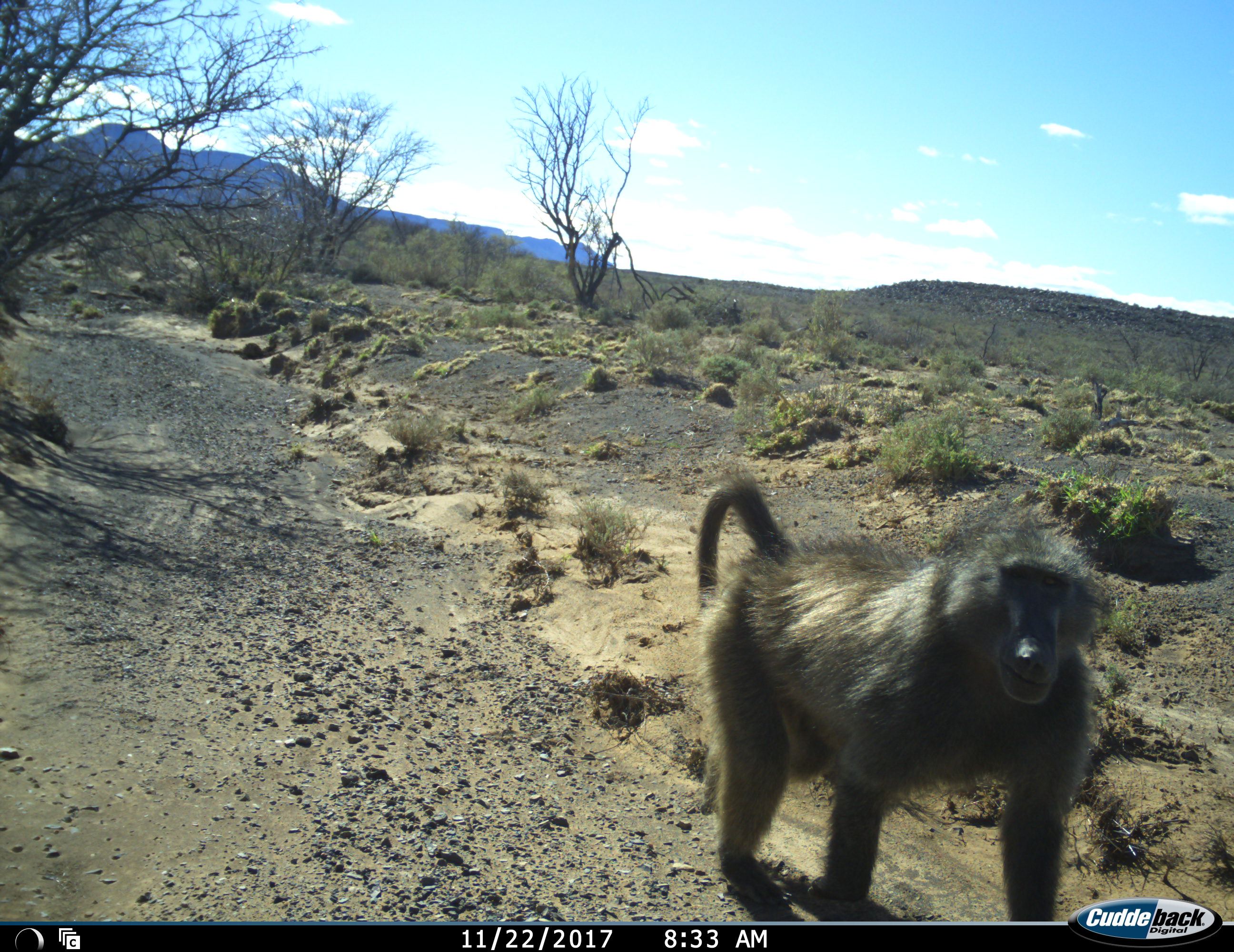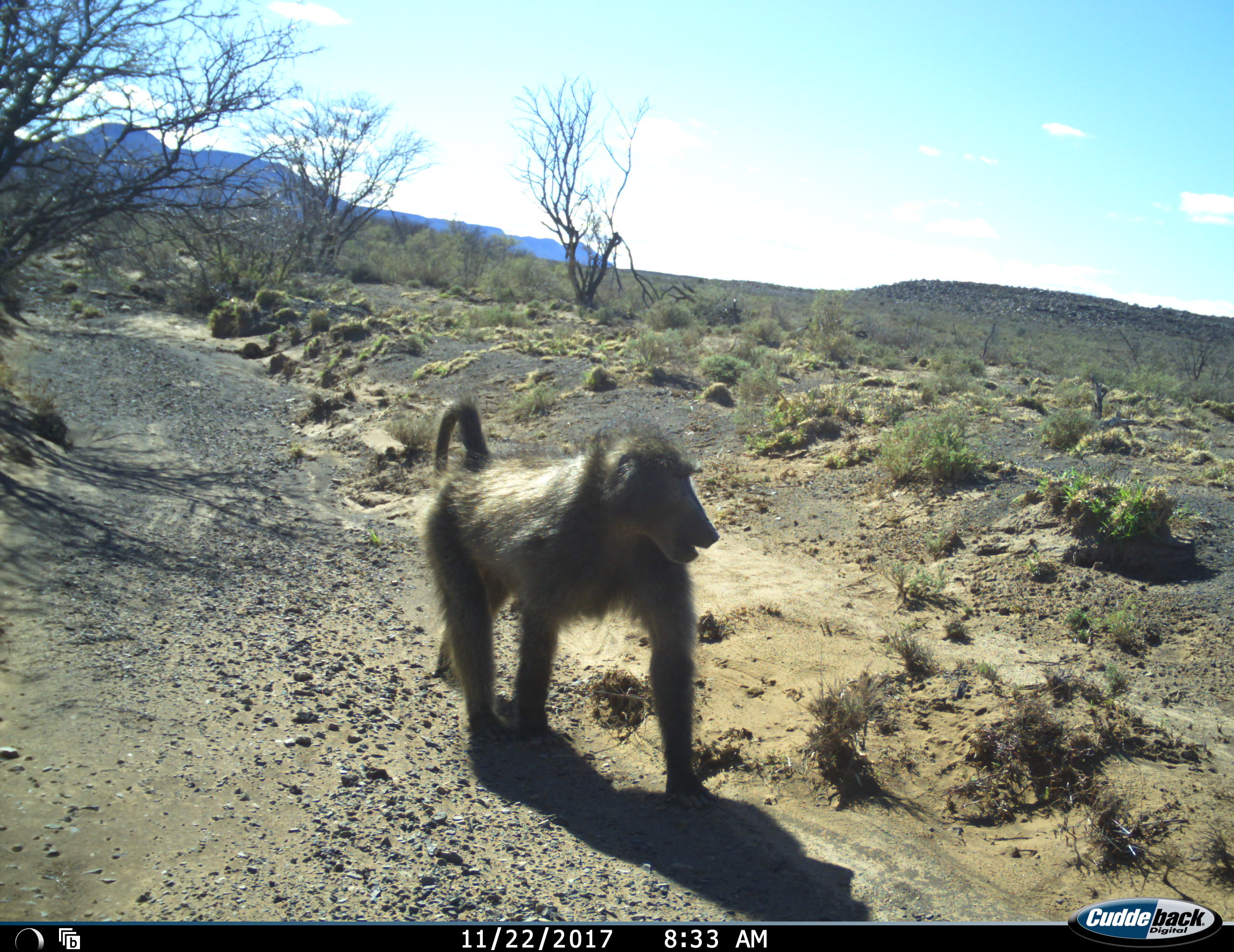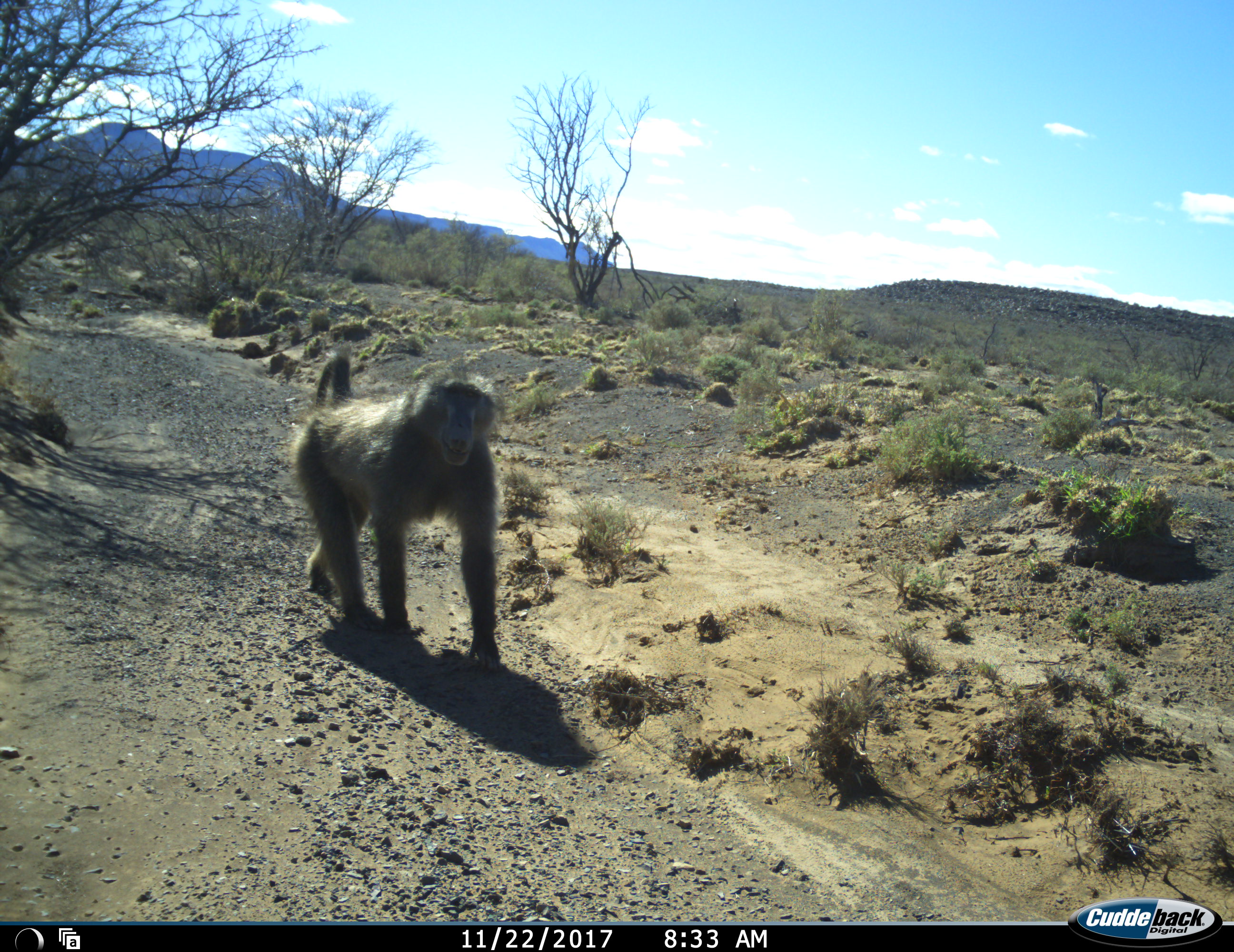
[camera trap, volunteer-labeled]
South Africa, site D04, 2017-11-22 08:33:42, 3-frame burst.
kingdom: Animalia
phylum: Chordata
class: Mammalia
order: Primates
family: Cercopithecidae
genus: Papio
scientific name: Papio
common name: baboon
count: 1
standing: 0%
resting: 0%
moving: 100%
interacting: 0%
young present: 0%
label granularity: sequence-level